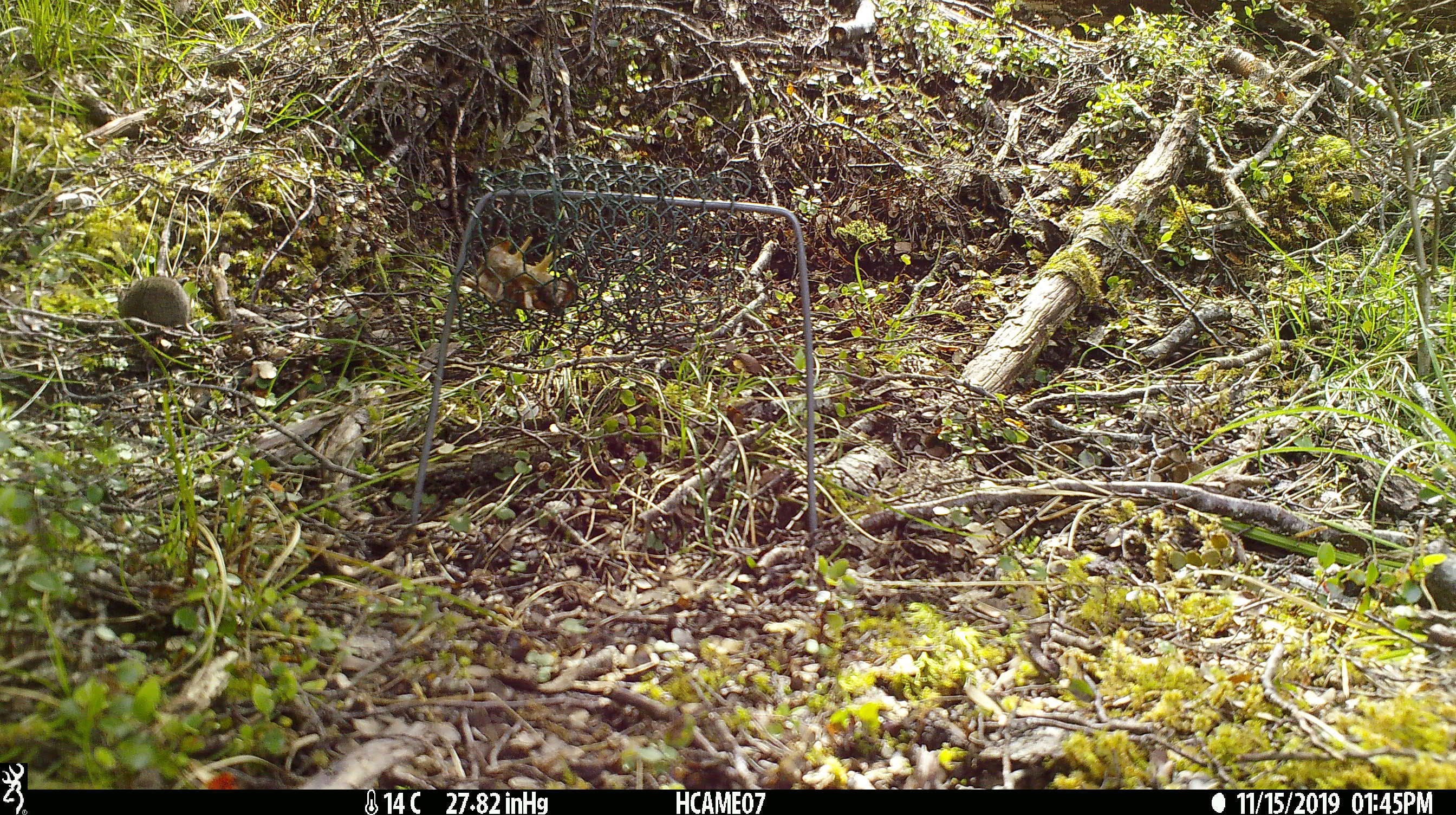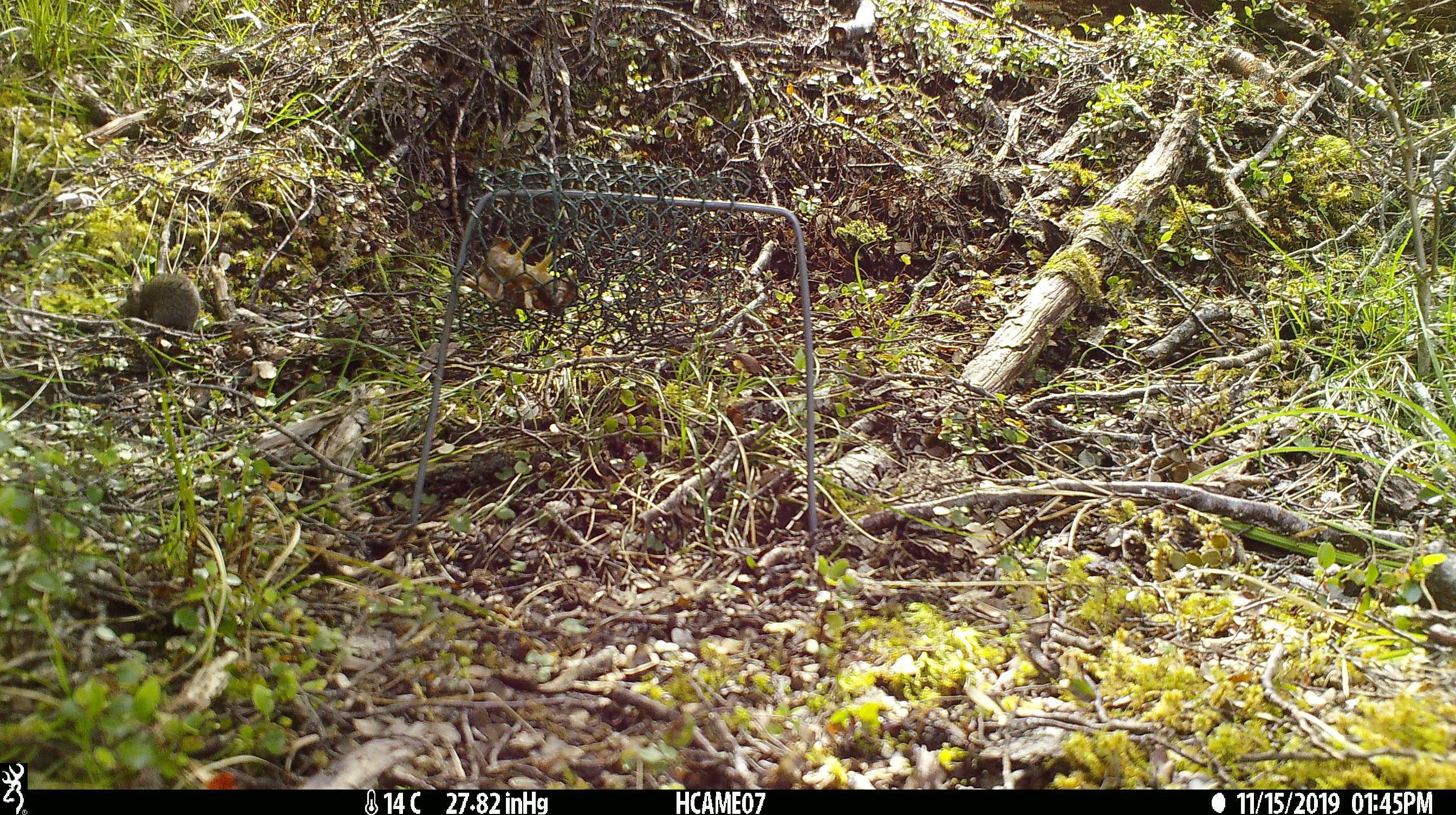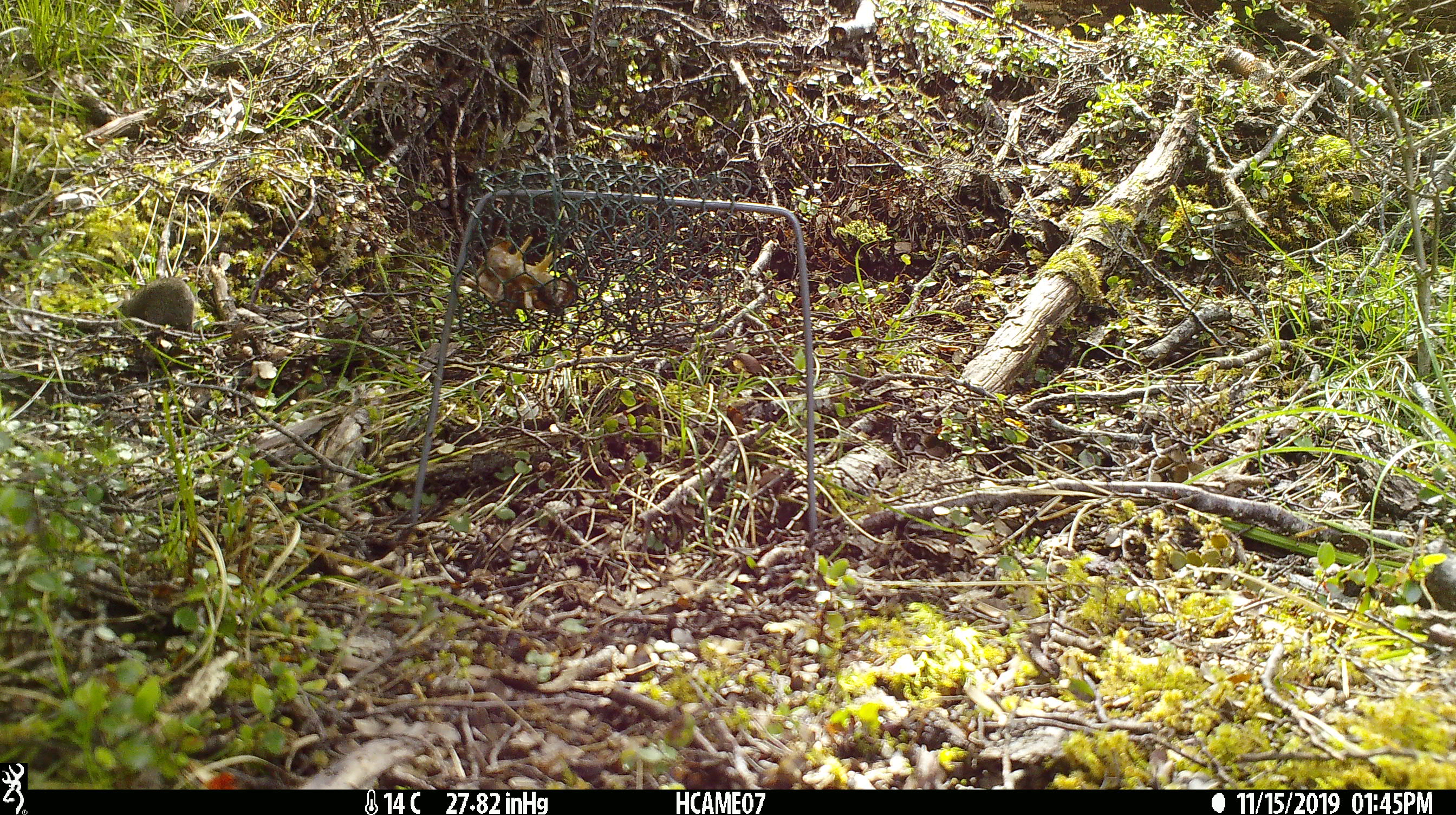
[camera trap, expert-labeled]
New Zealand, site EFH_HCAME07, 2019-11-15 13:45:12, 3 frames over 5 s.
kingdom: Animalia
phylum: Chordata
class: Mammalia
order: Rodentia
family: Muridae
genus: Mus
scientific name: Mus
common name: mouse